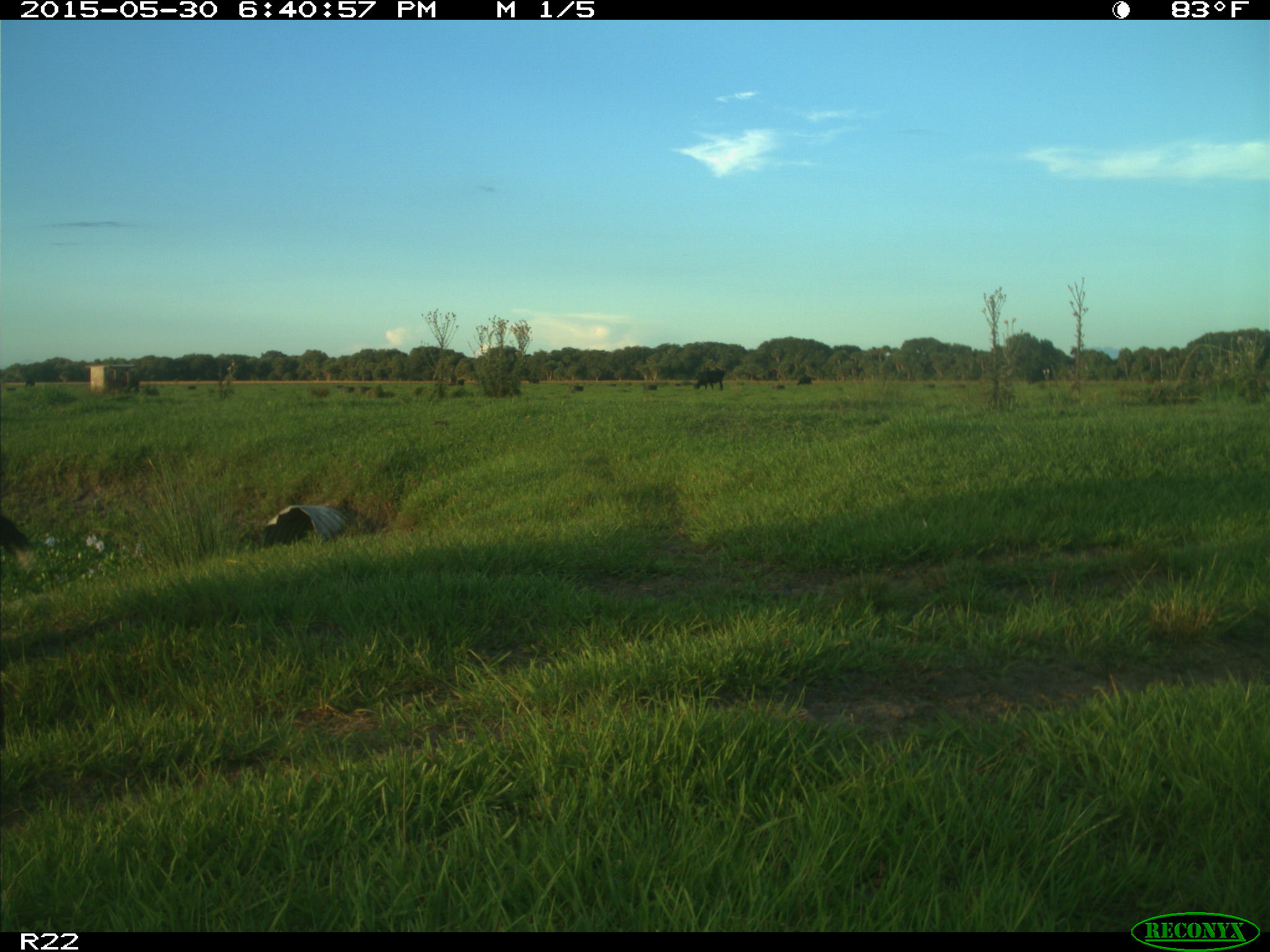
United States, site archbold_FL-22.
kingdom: Animalia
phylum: Chordata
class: Mammalia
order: Artiodactyla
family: Bovidae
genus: Bos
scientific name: Bos taurus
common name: domestic cow